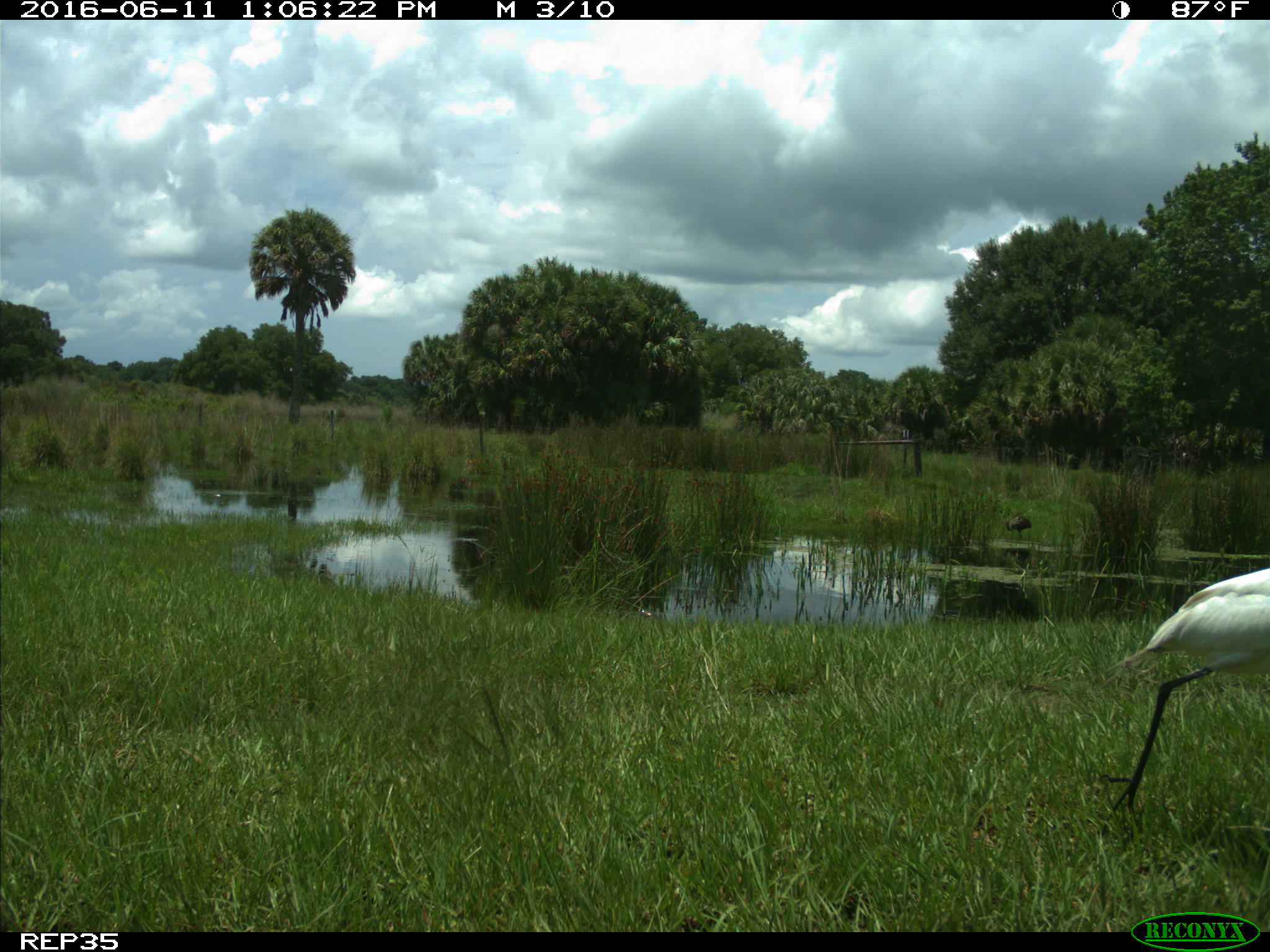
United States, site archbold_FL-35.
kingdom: Animalia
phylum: Chordata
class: Aves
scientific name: Aves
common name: birds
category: unidentified bird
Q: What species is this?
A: Unidentified bird (birds) (Aves).